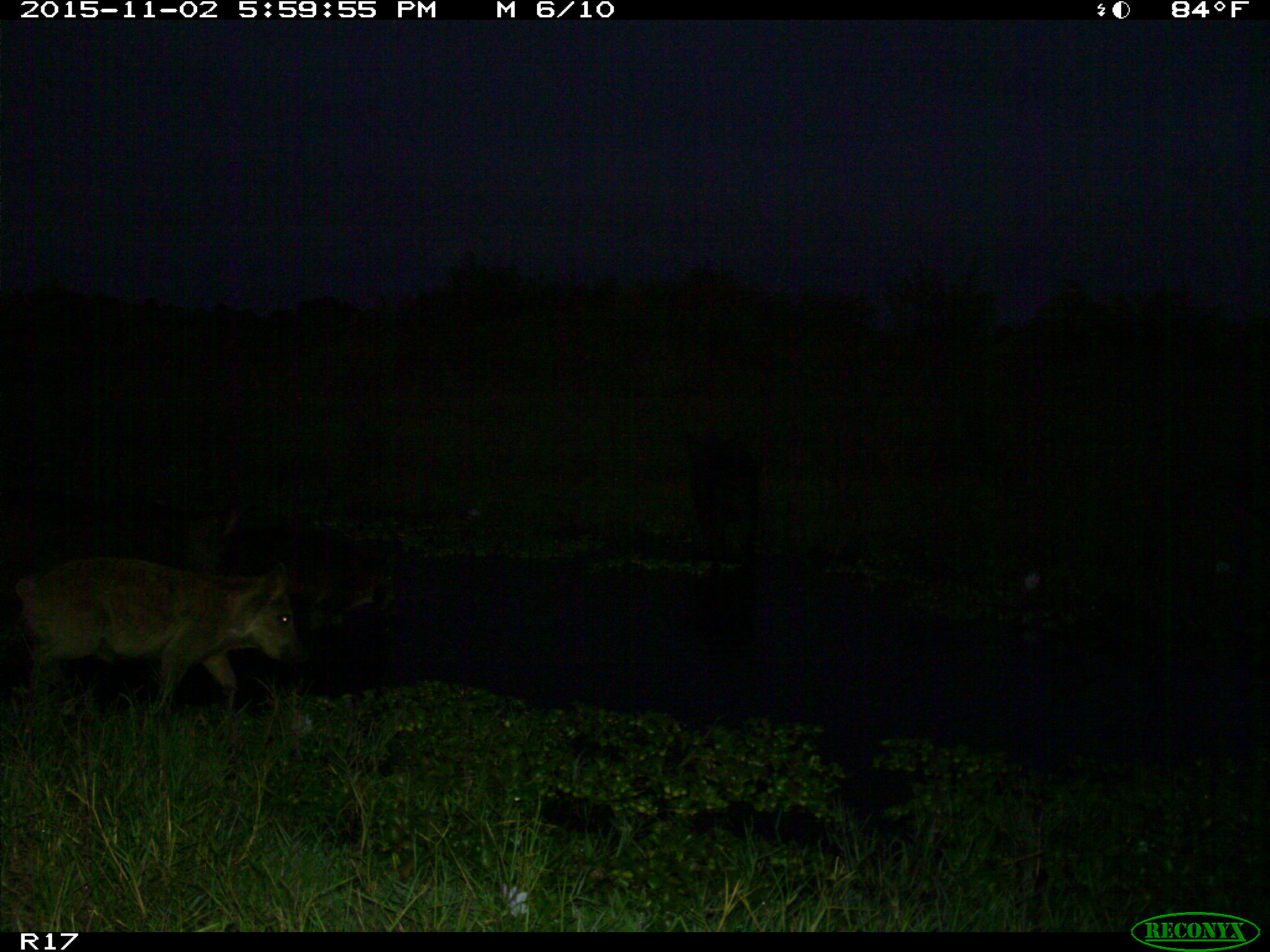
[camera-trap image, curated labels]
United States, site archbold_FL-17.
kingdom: Animalia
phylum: Chordata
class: Mammalia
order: Artiodactyla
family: Suidae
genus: Sus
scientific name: Sus scrofa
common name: wild boar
Sus scrofa (wild boar).